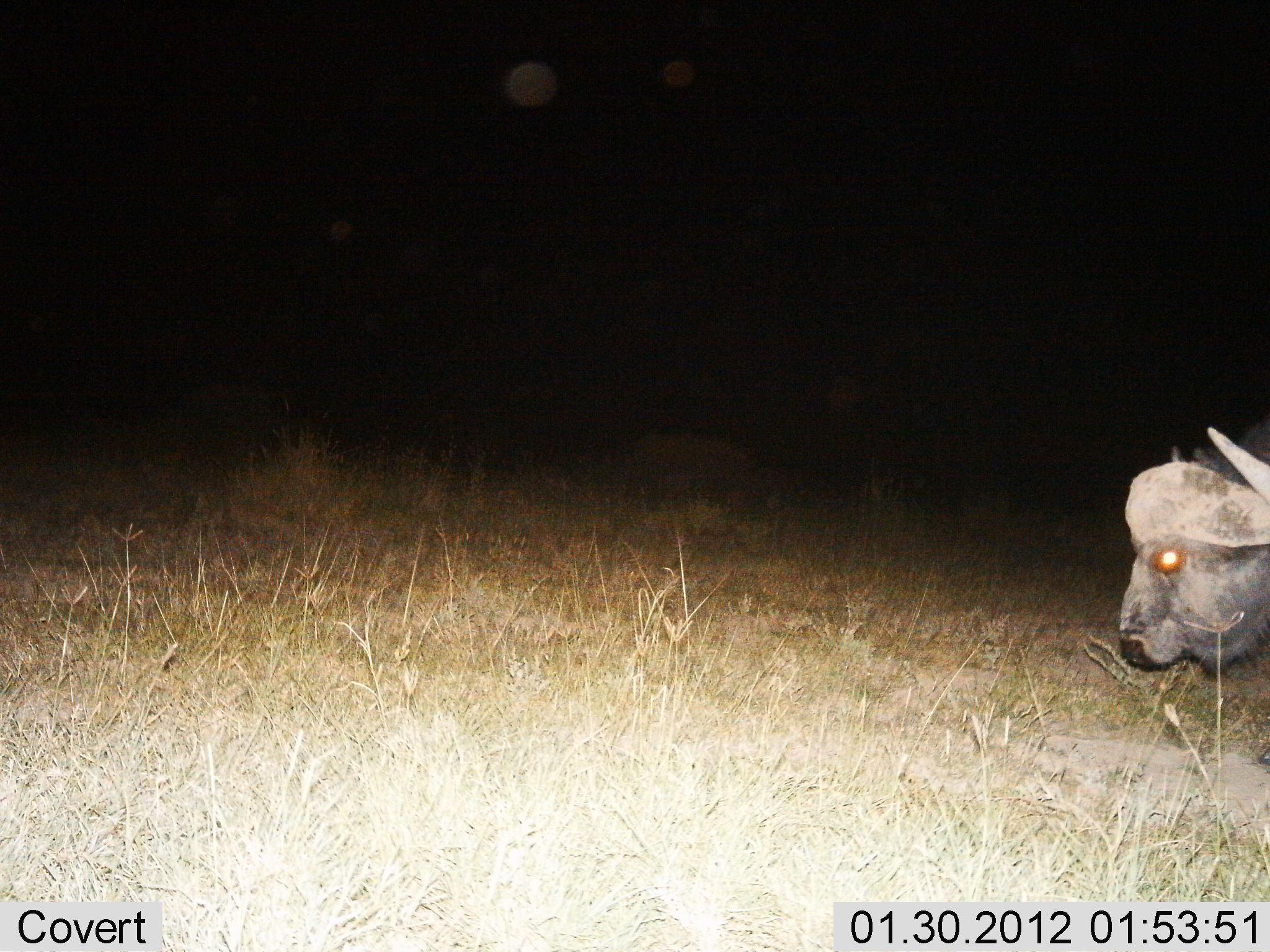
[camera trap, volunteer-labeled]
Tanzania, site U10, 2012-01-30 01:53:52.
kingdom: Animalia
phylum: Chordata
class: Mammalia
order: Artiodactyla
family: Bovidae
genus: Syncerus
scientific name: Syncerus caffer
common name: cape buffalo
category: buffalo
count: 1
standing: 46%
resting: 8%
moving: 35%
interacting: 0%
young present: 0%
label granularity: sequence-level